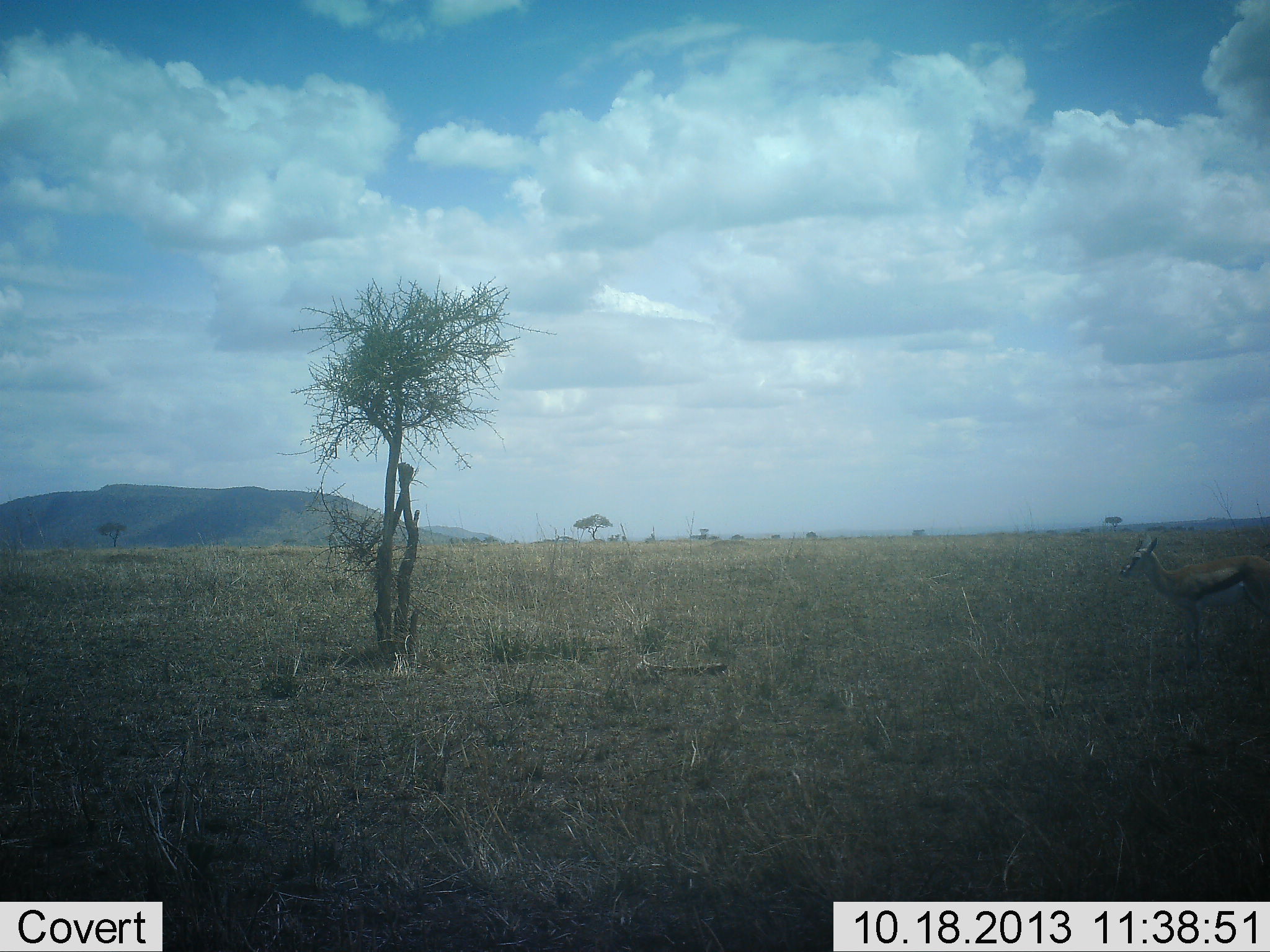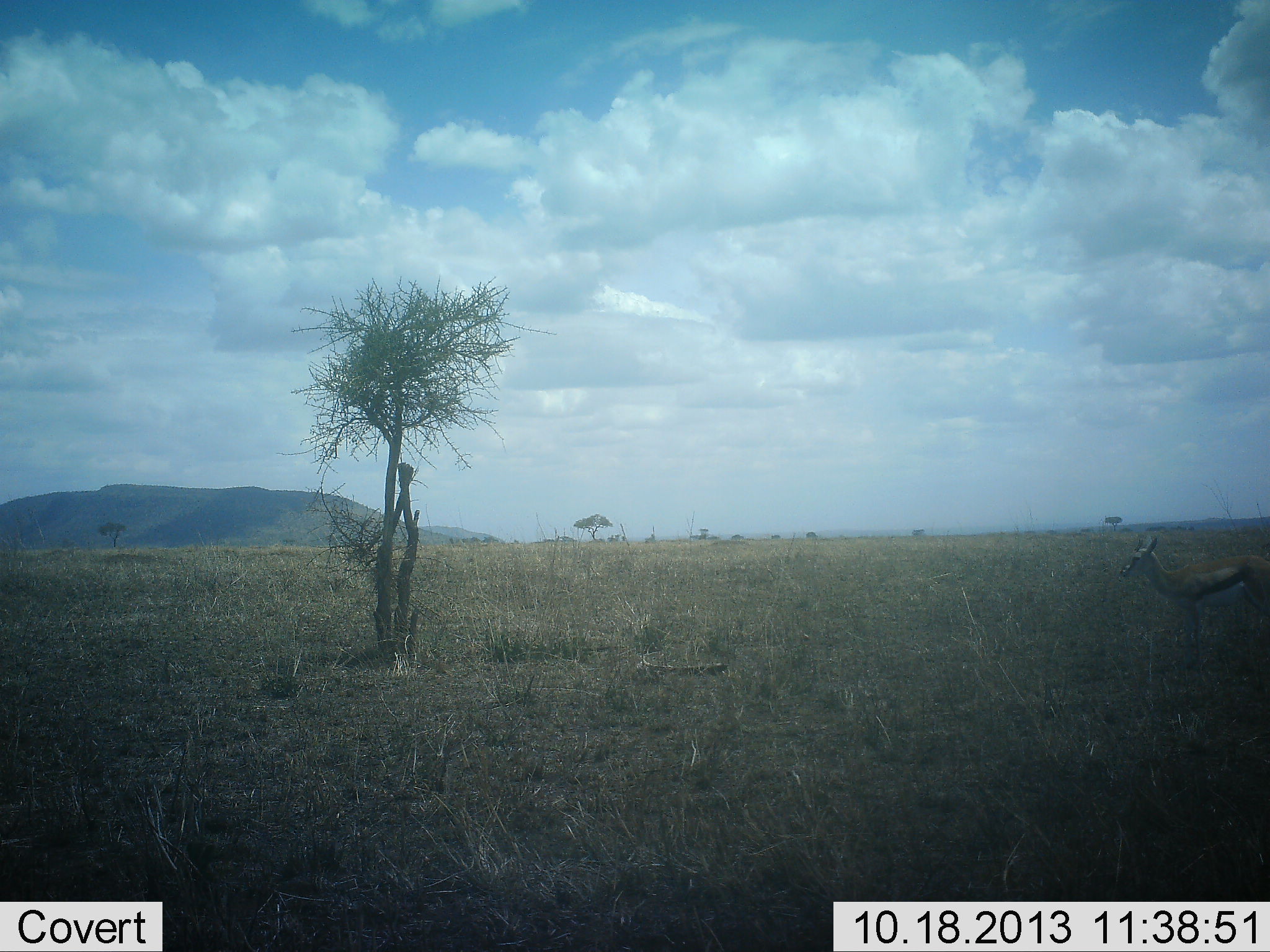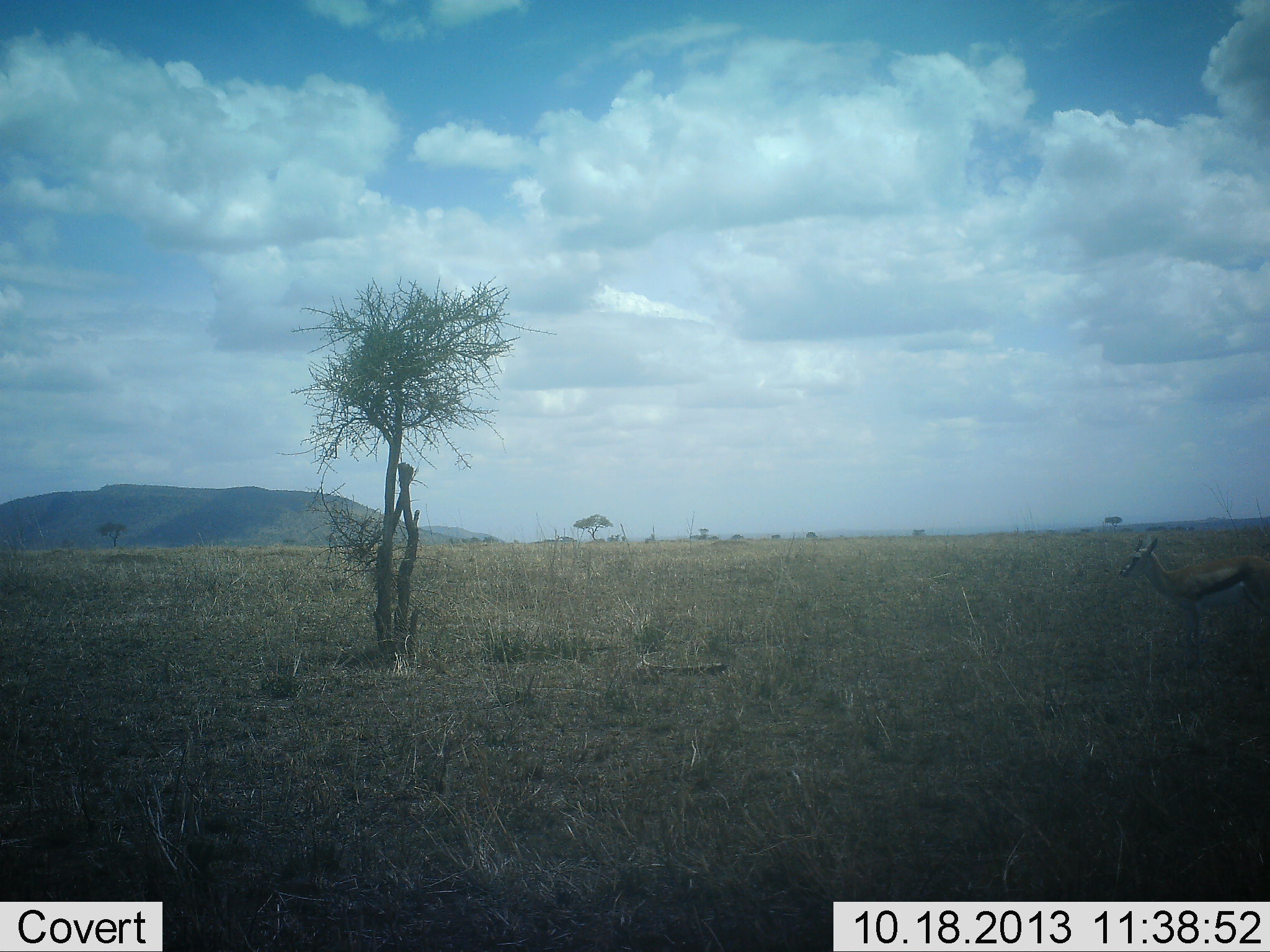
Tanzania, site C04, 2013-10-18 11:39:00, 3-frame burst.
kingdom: Animalia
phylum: Chordata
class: Mammalia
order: Artiodactyla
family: Bovidae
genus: Eudorcas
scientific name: Eudorcas thomsonii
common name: thomson's gazelle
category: gazellethomsons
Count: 1.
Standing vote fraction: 100%.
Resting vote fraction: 0%.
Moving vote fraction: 0%.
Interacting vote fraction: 0%.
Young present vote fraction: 0%.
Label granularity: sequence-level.